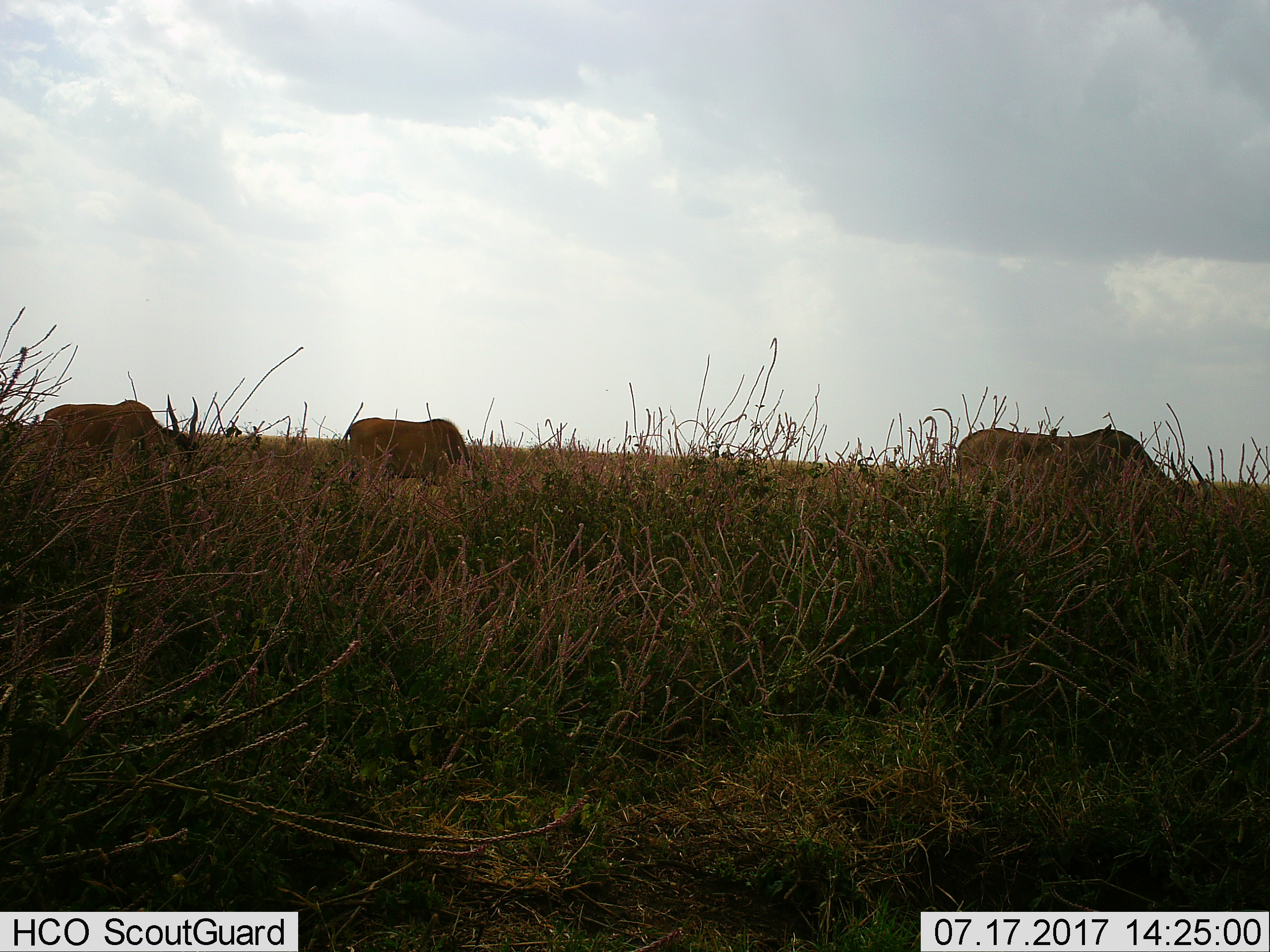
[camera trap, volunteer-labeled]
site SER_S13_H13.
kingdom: Animalia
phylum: Chordata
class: Mammalia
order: Artiodactyla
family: Bovidae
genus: Tragelaphus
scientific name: Tragelaphus oryx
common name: eland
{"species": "eland (Tragelaphus oryx)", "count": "3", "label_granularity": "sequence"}